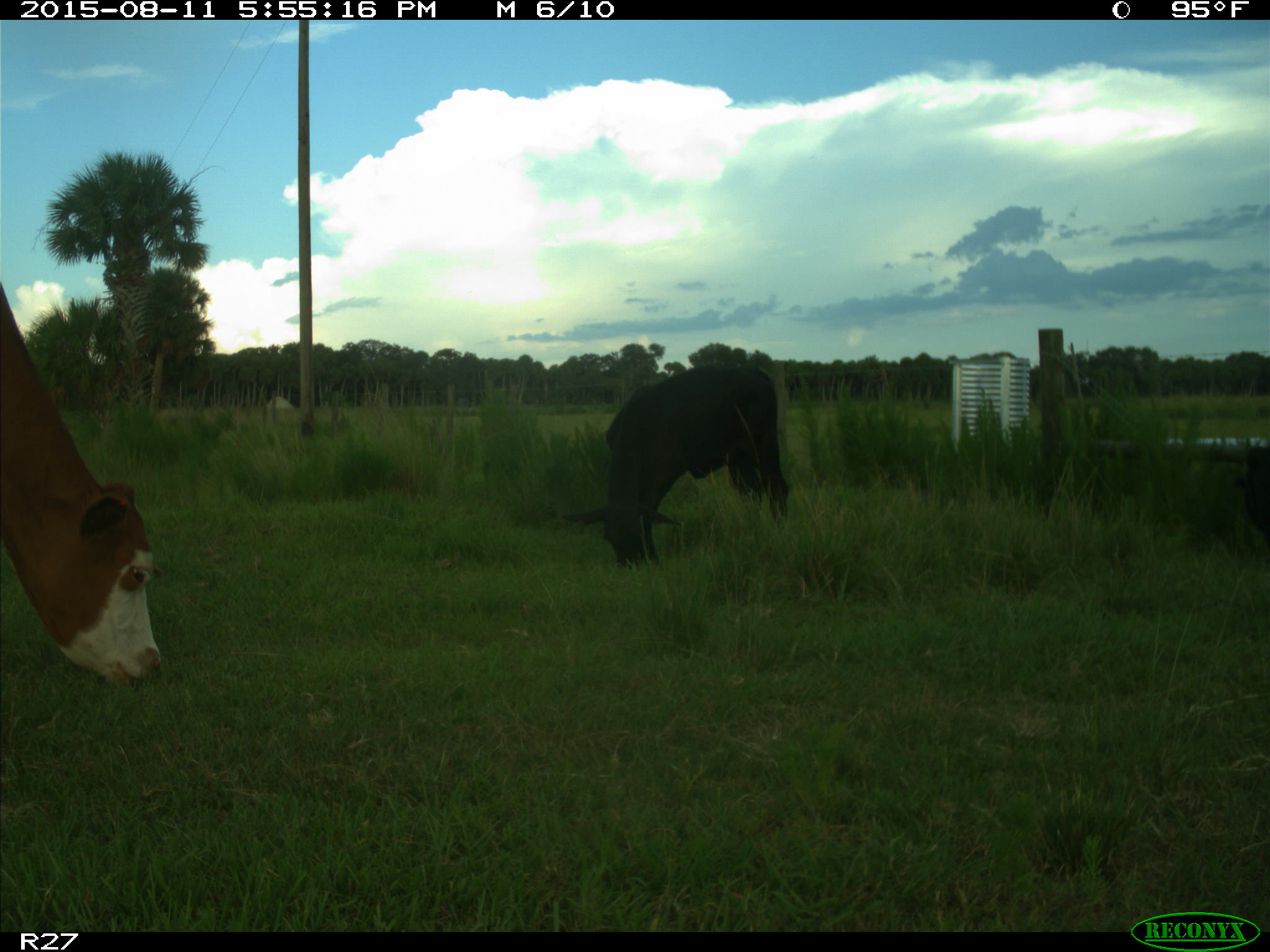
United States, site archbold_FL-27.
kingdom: Animalia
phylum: Chordata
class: Mammalia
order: Artiodactyla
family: Bovidae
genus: Bos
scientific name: Bos taurus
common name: domestic cow